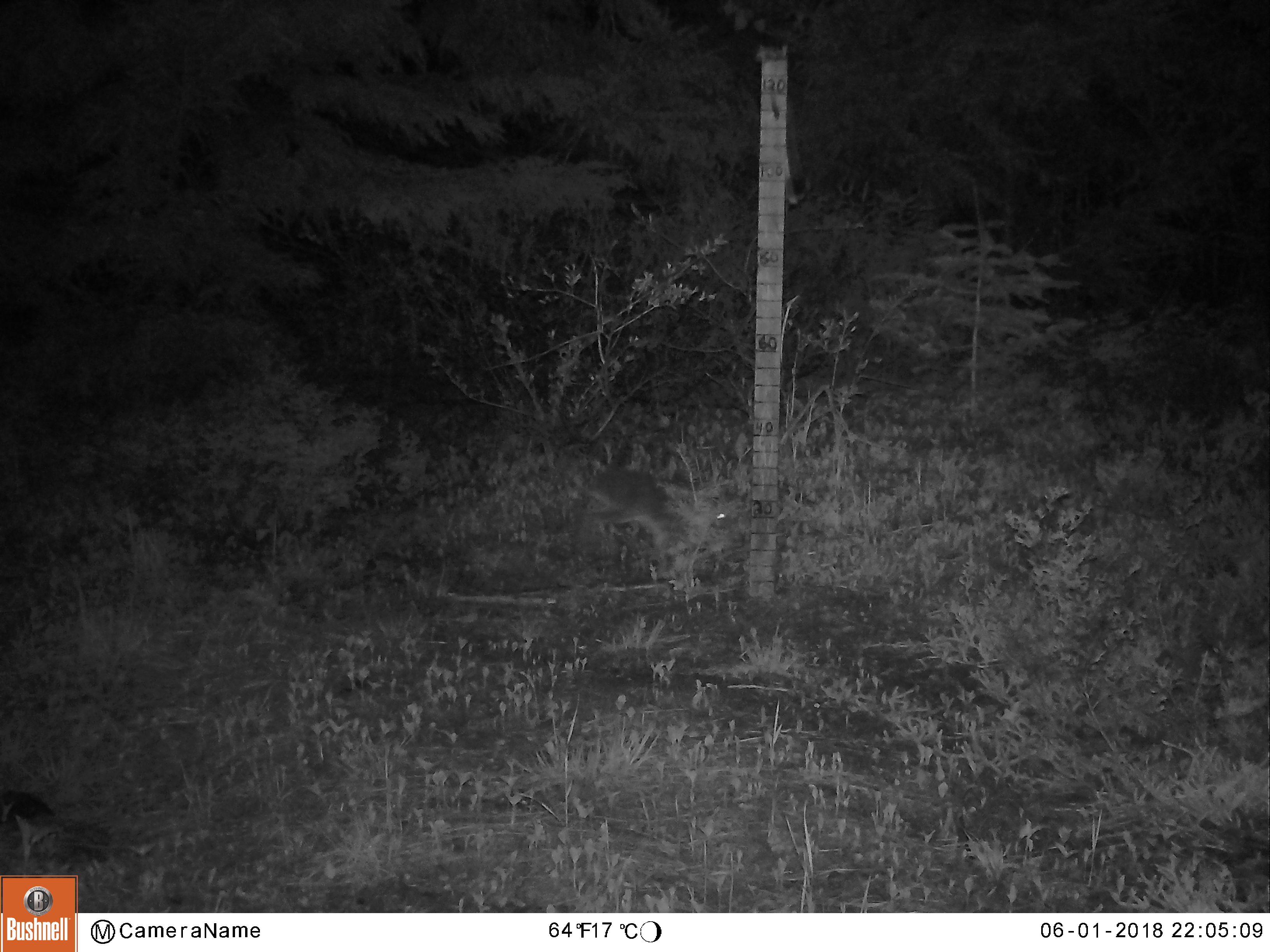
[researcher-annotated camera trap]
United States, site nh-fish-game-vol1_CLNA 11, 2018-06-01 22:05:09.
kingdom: Animalia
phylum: Chordata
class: Mammalia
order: Lagomorpha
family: Leporidae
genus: Lepus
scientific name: Lepus americanus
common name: snowshoe hare